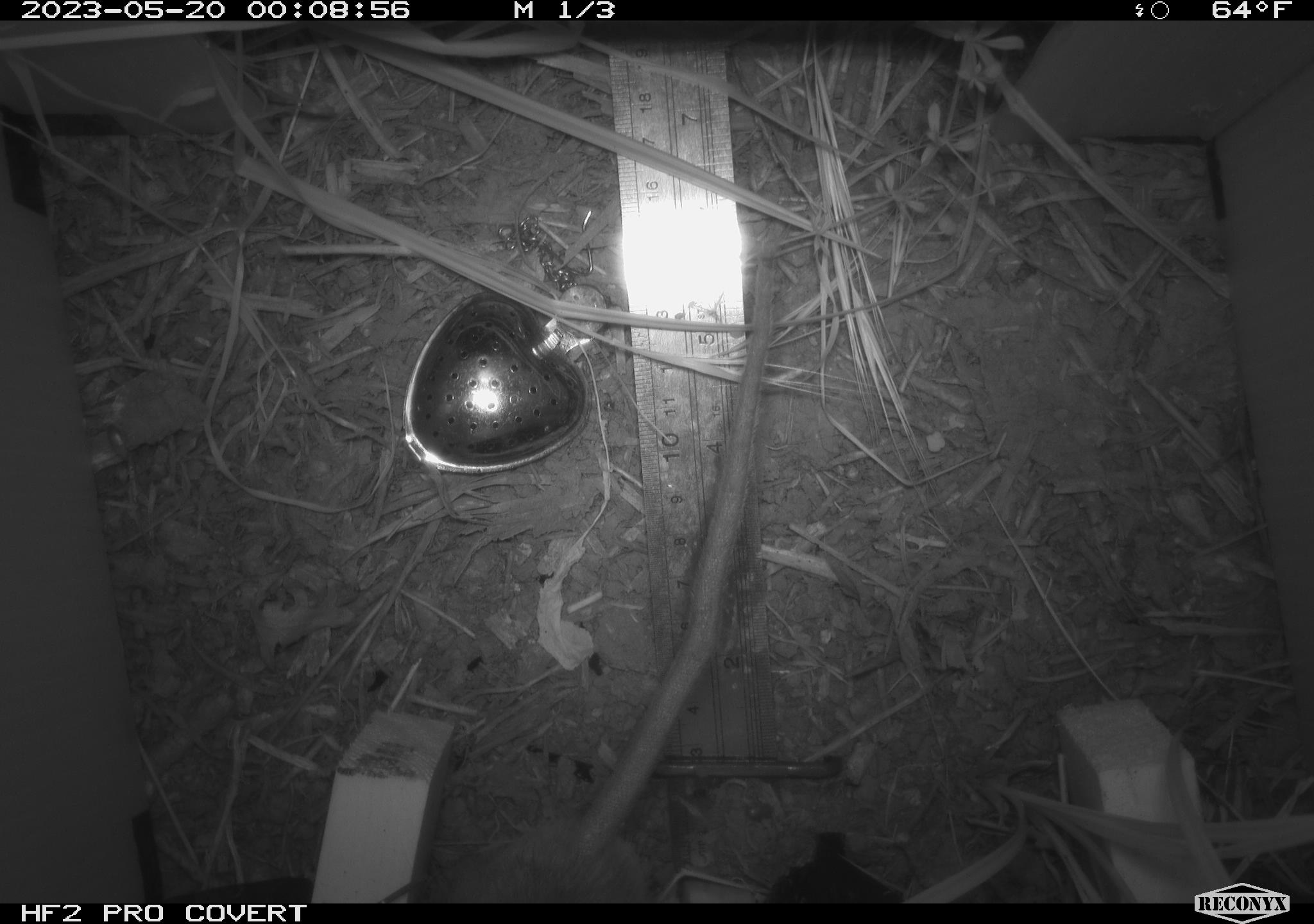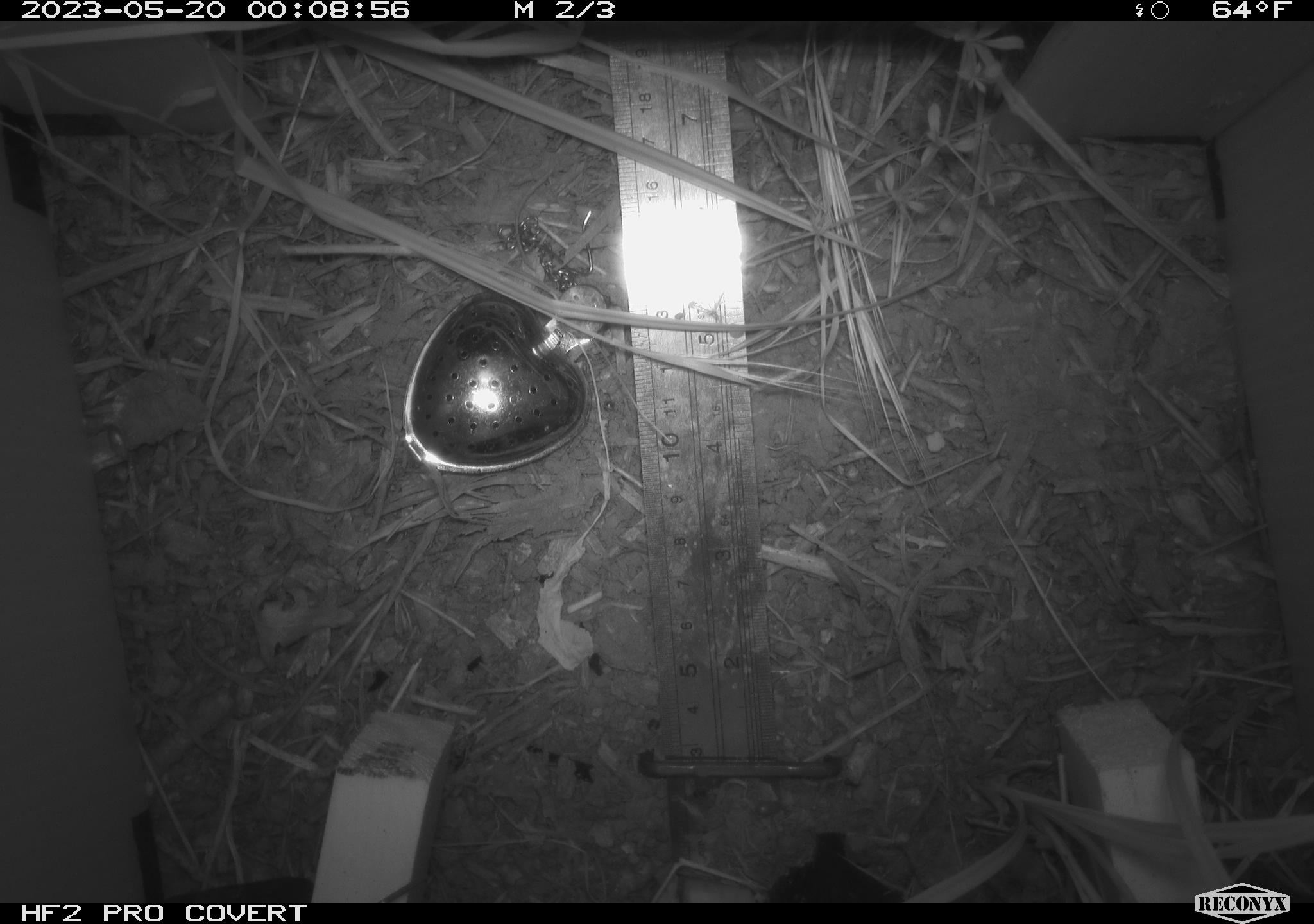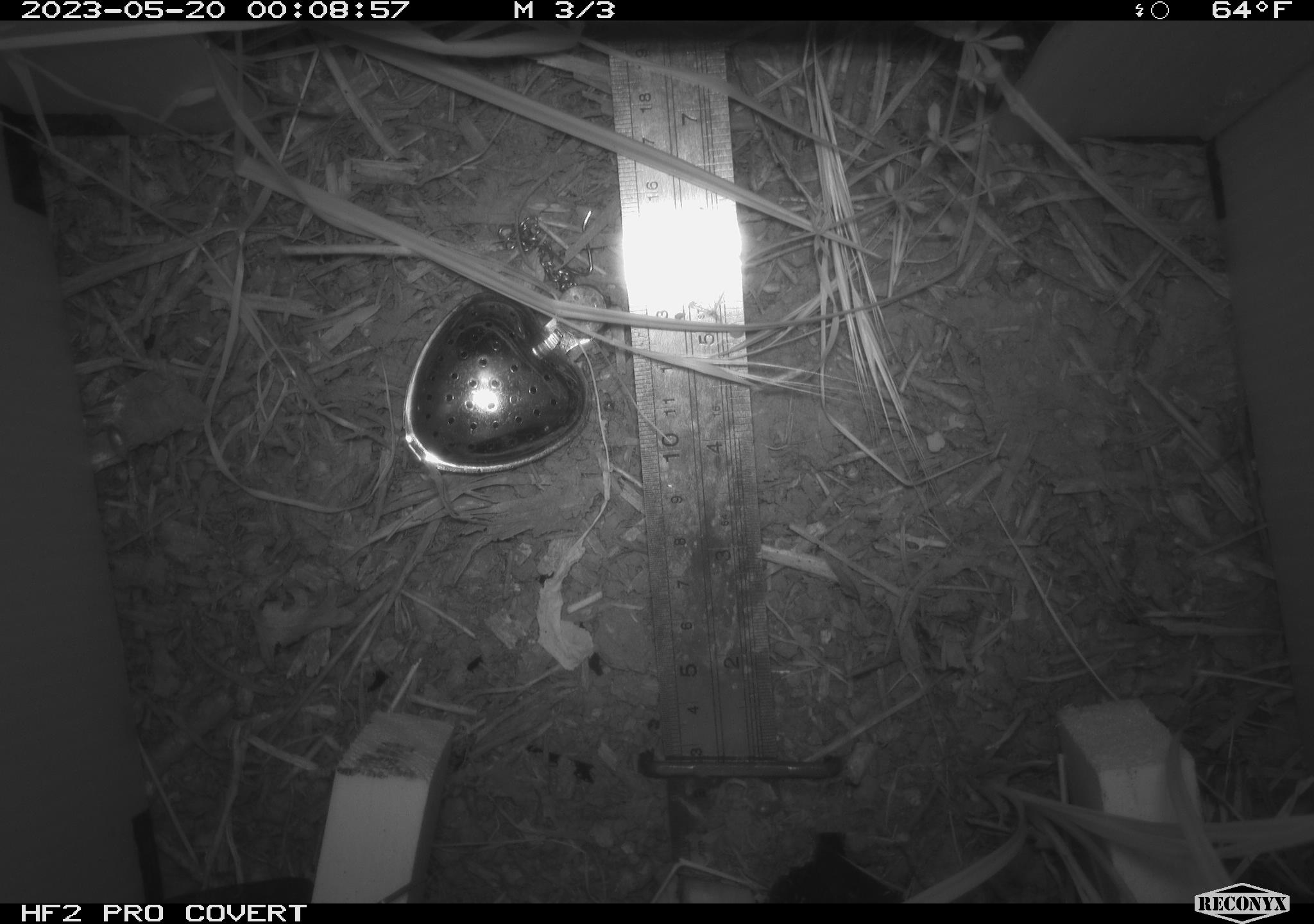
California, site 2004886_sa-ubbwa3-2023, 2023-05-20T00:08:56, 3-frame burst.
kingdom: Animalia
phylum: Chordata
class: Mammalia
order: Rodentia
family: Muridae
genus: Rattus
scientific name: Rattus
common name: rat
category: rattus species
Rattus species (rat) (Rattus).